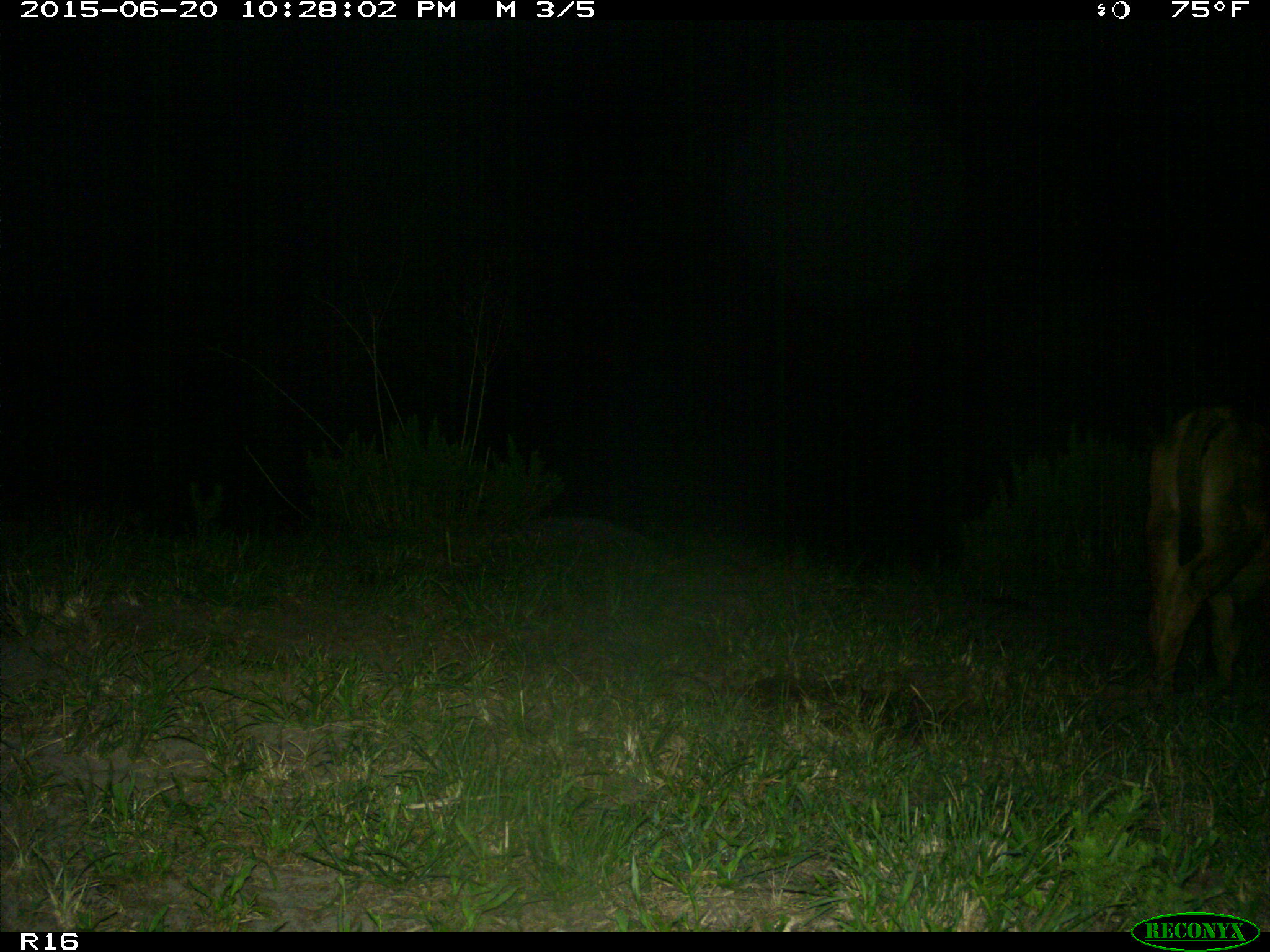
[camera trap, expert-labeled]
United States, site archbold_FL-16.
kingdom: Animalia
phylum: Chordata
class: Mammalia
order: Artiodactyla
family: Bovidae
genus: Bos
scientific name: Bos taurus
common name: domestic cow